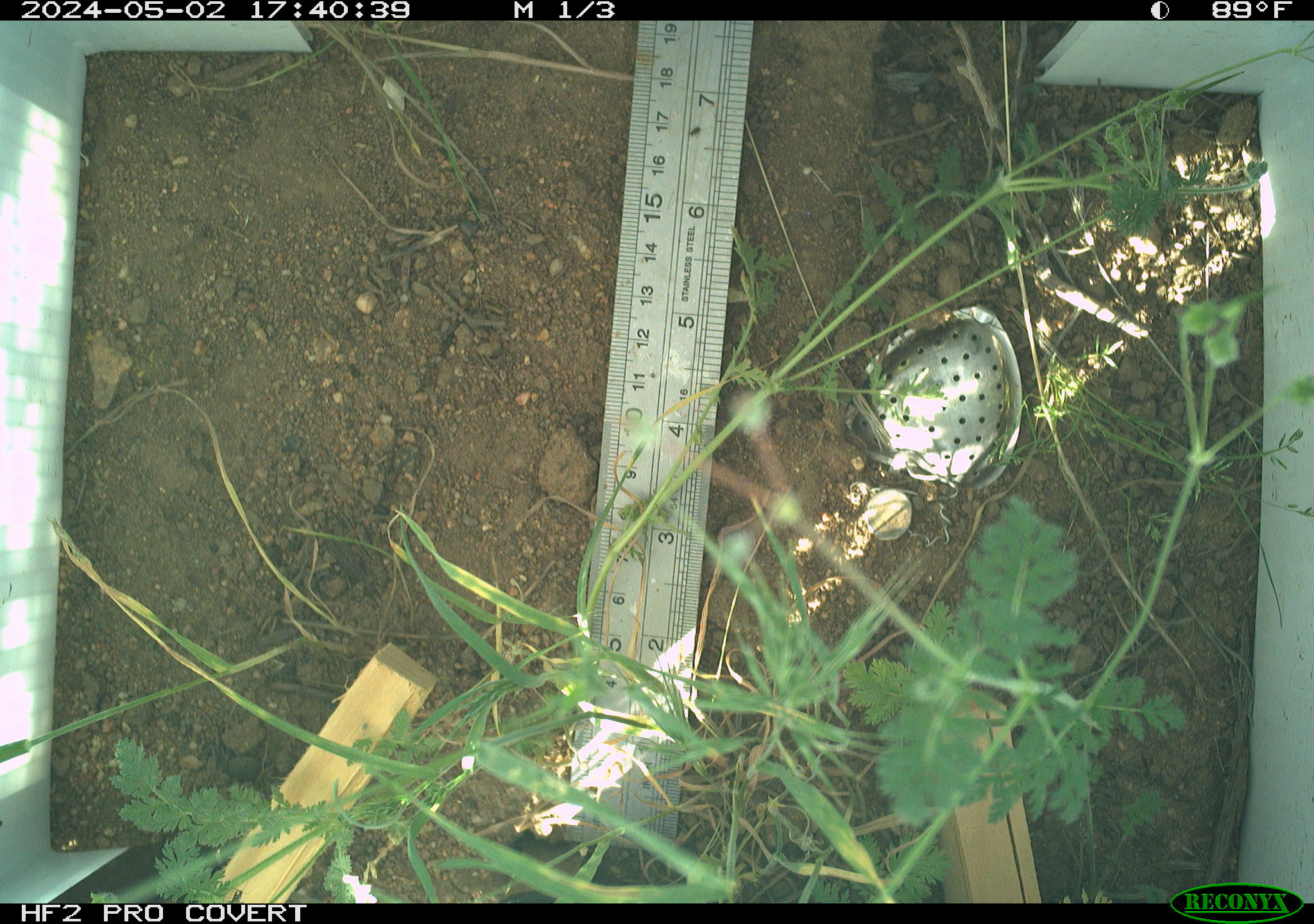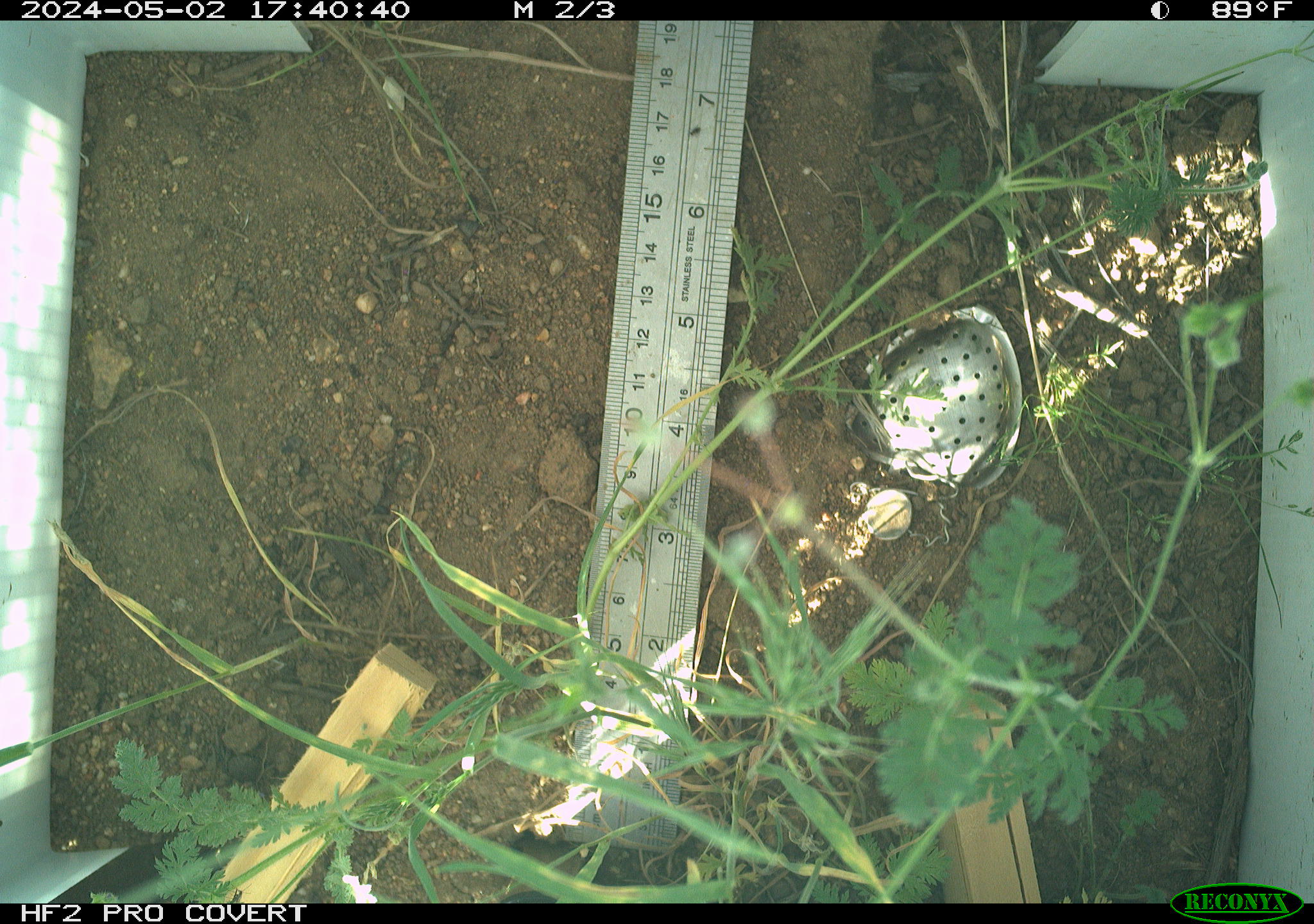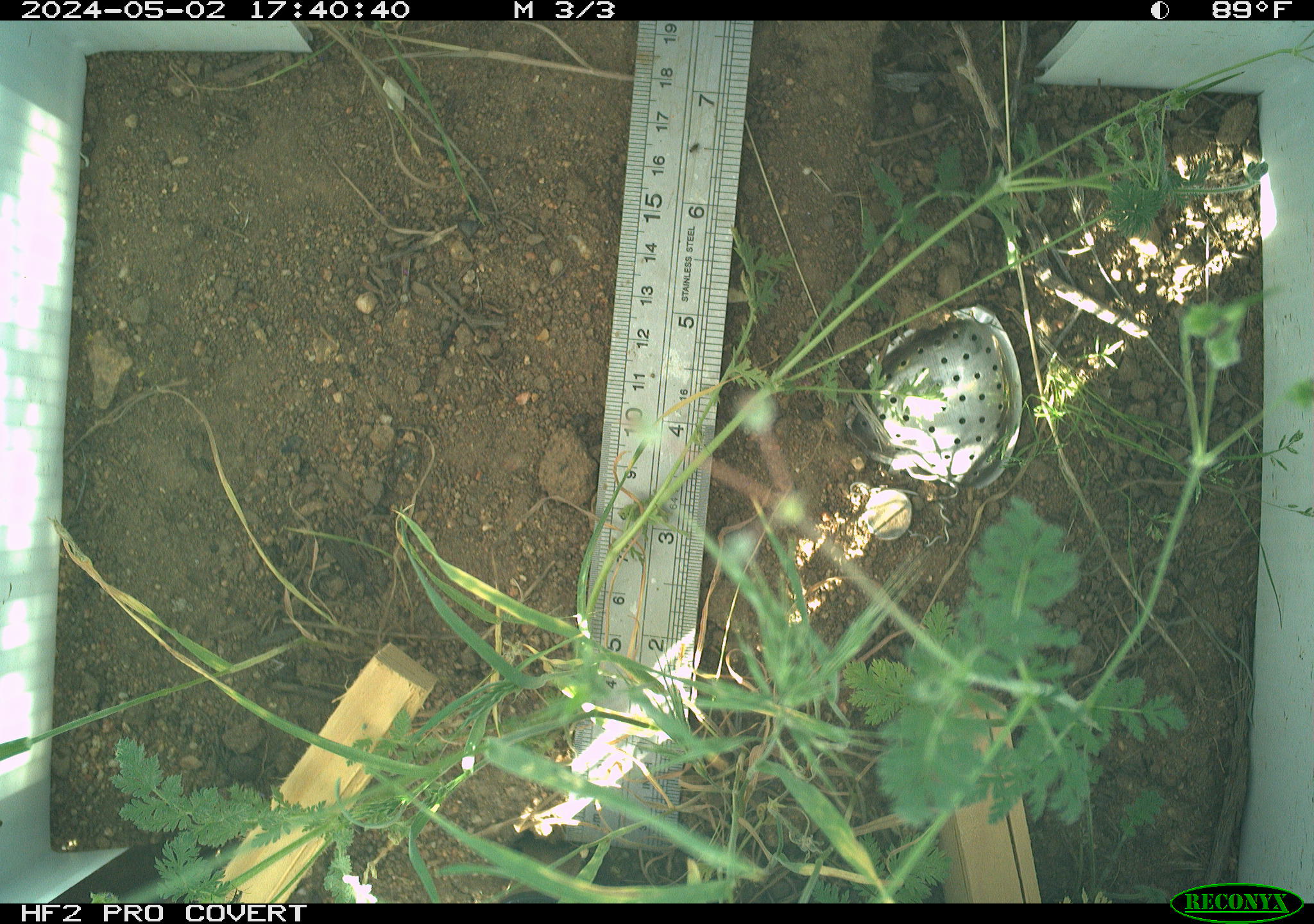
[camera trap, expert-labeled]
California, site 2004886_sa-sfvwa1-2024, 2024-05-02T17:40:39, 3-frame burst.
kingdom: Animalia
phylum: Arthropoda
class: Insecta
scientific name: Insecta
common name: insect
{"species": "insect (Insecta)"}